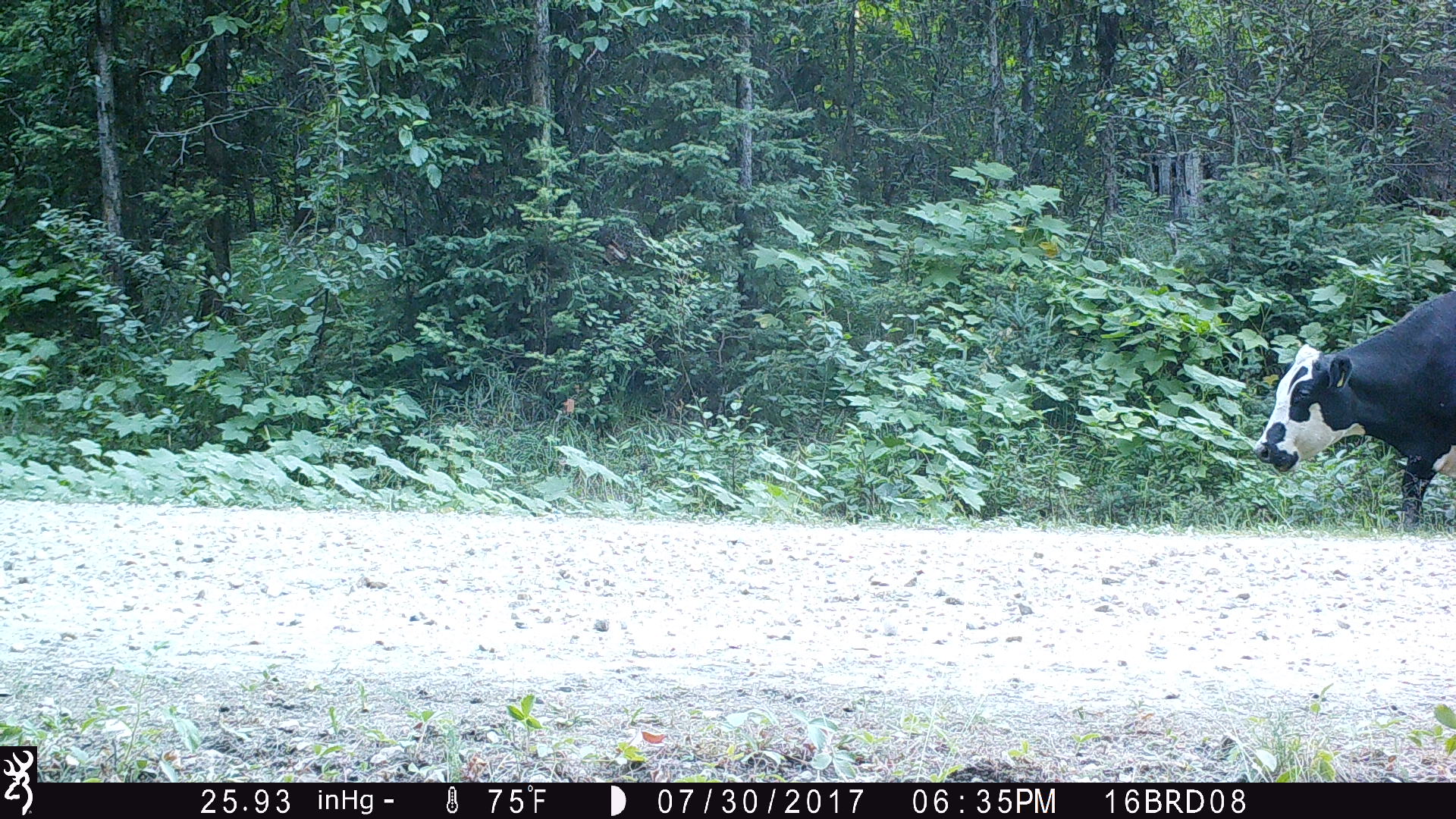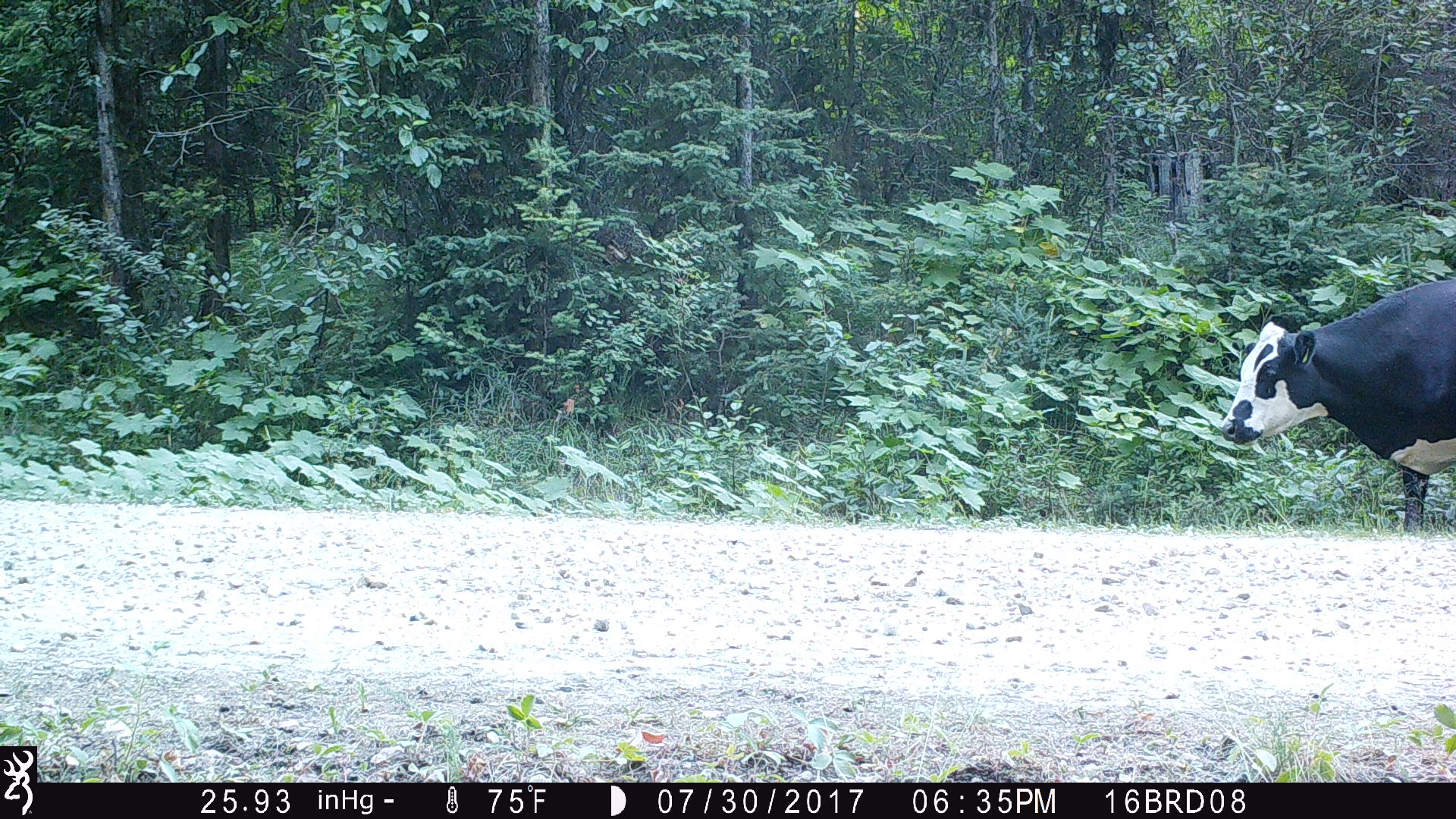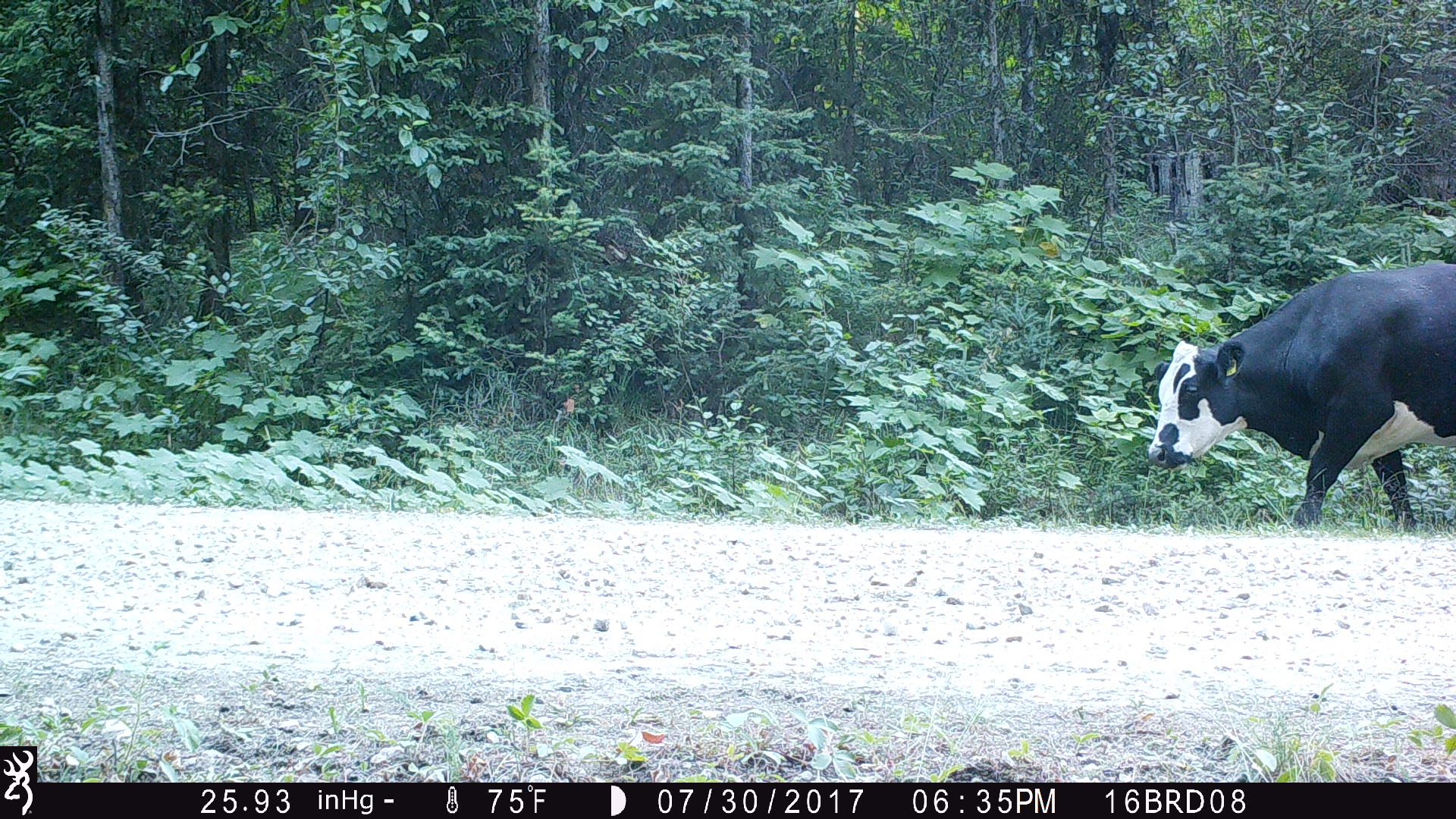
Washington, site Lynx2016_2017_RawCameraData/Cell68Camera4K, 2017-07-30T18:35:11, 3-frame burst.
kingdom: Animalia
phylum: Chordata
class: Mammalia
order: Artiodactyla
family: Bovidae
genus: Bos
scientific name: Bos taurus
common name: domestic cattle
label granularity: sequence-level